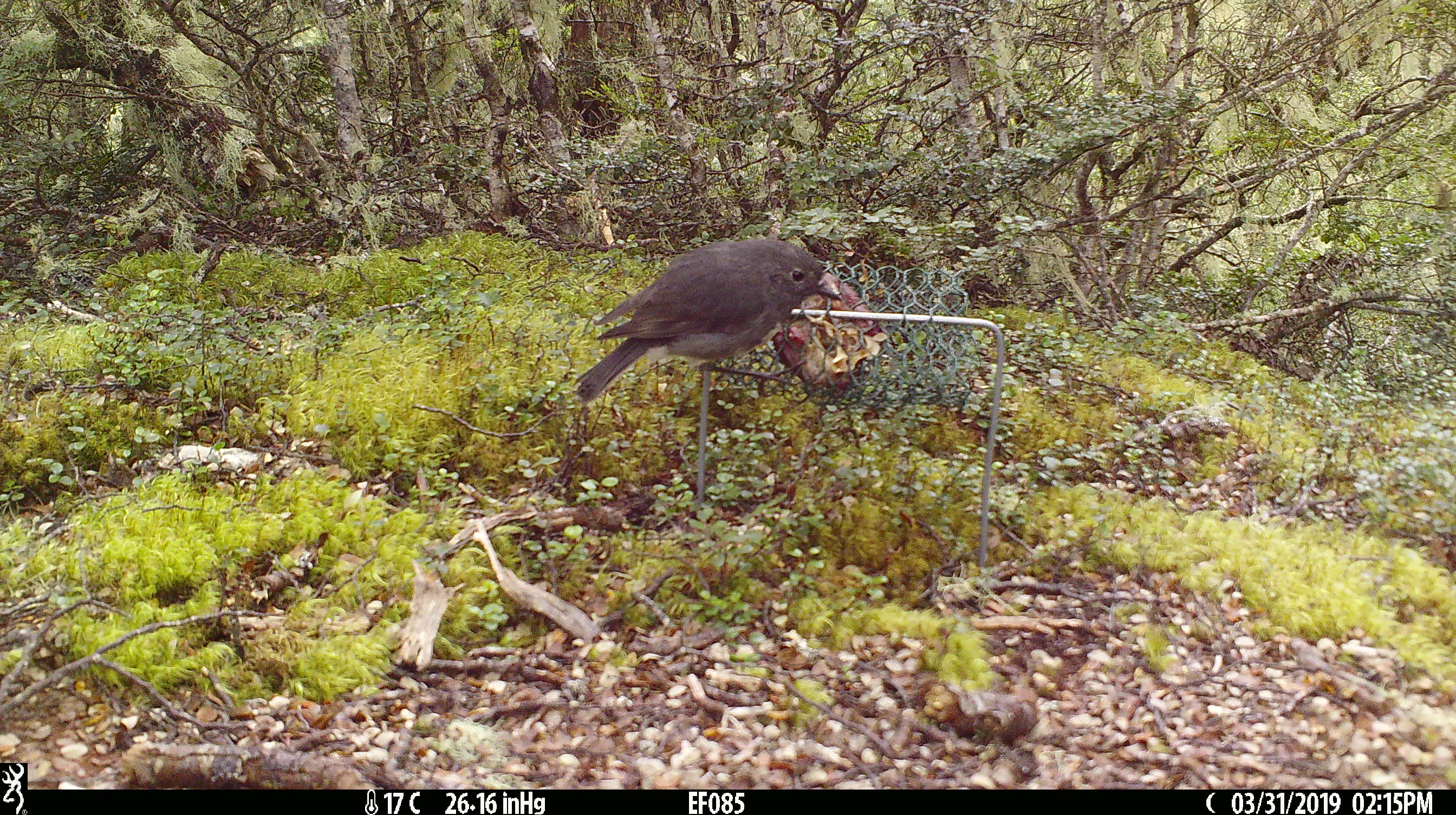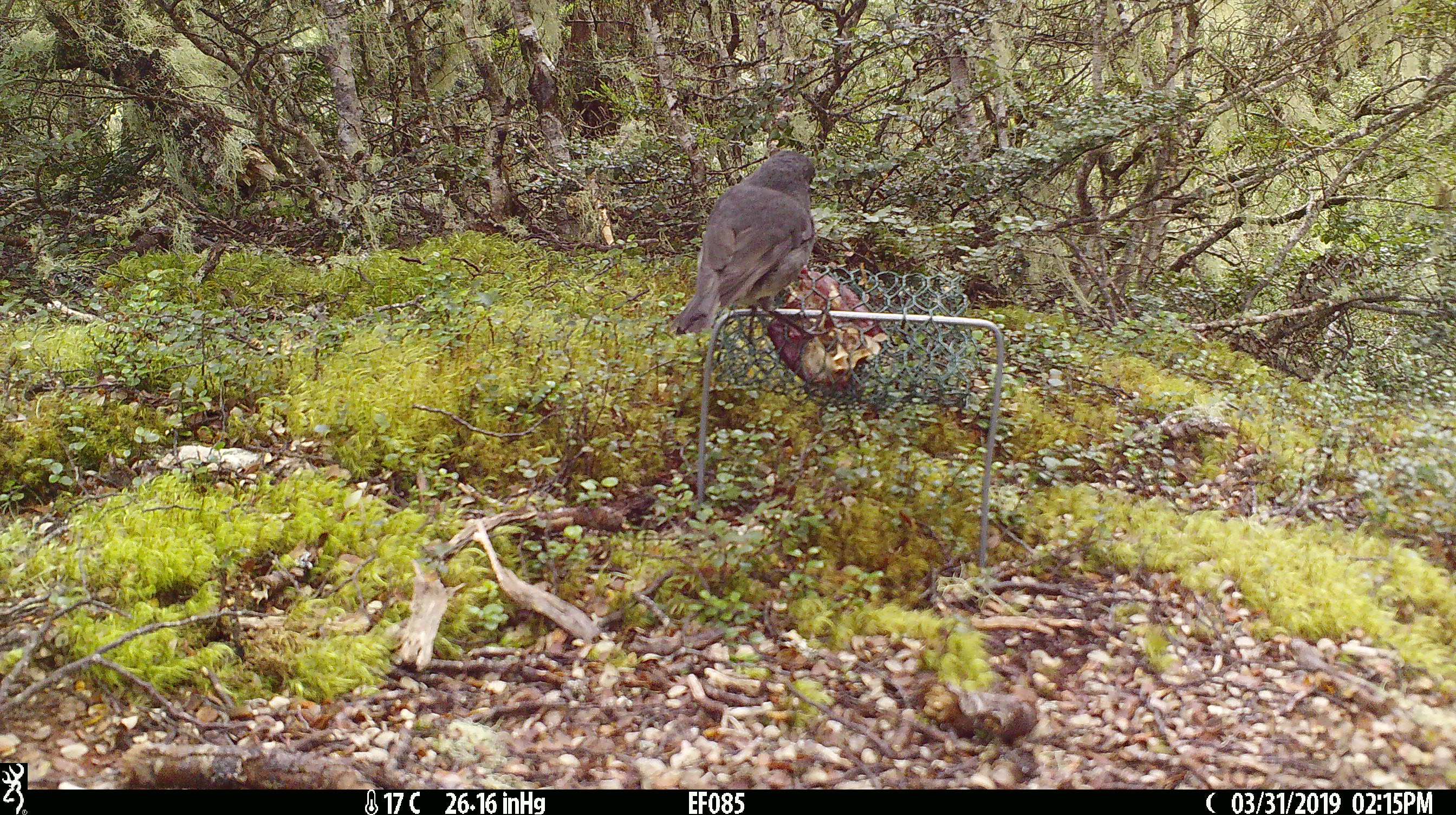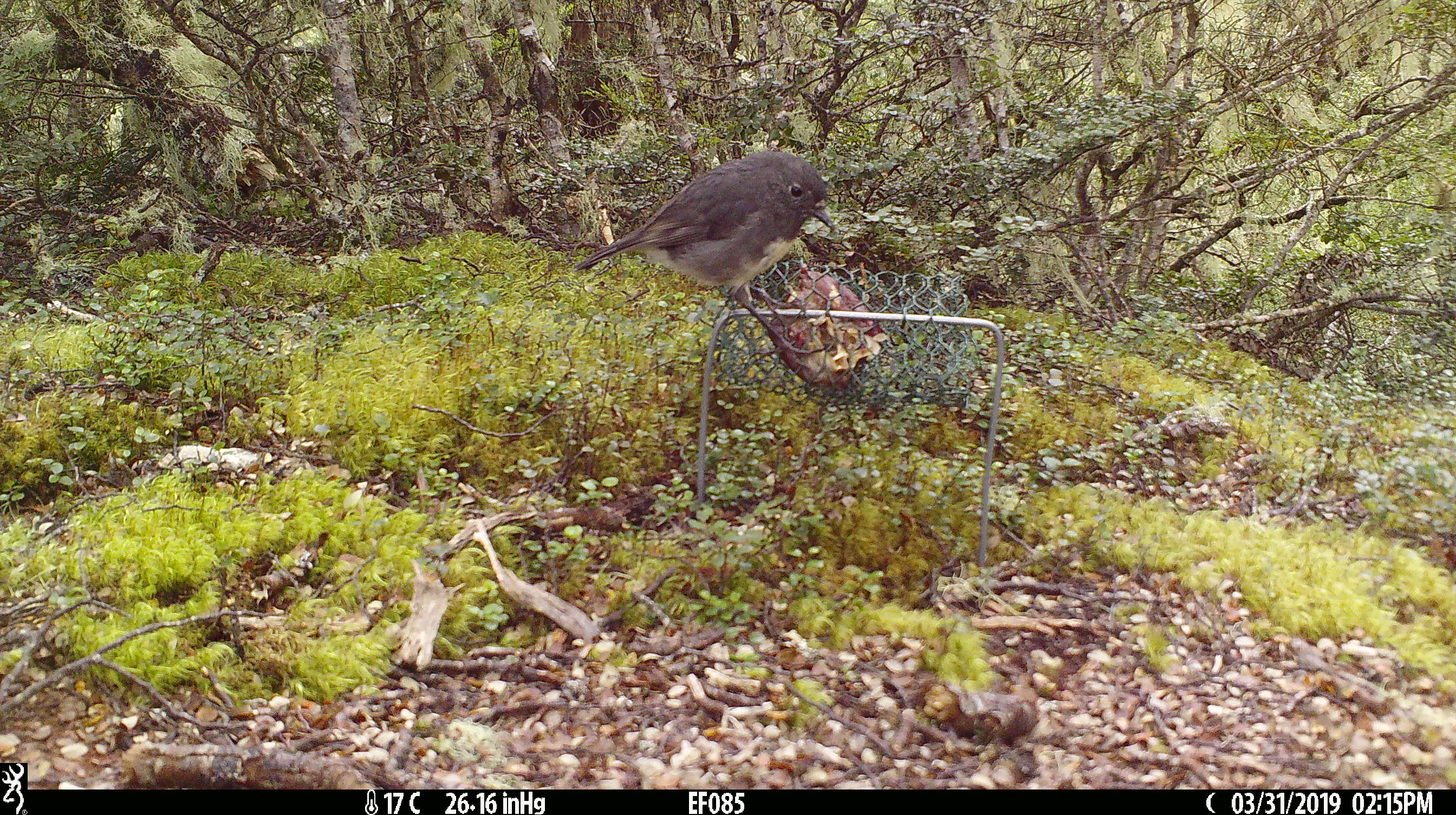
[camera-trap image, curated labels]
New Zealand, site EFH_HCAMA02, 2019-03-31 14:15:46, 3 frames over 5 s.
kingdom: Animalia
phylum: Chordata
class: Aves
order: Passeriformes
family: Petroicidae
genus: Petroica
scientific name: Petroica australis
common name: new zealand robin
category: robin